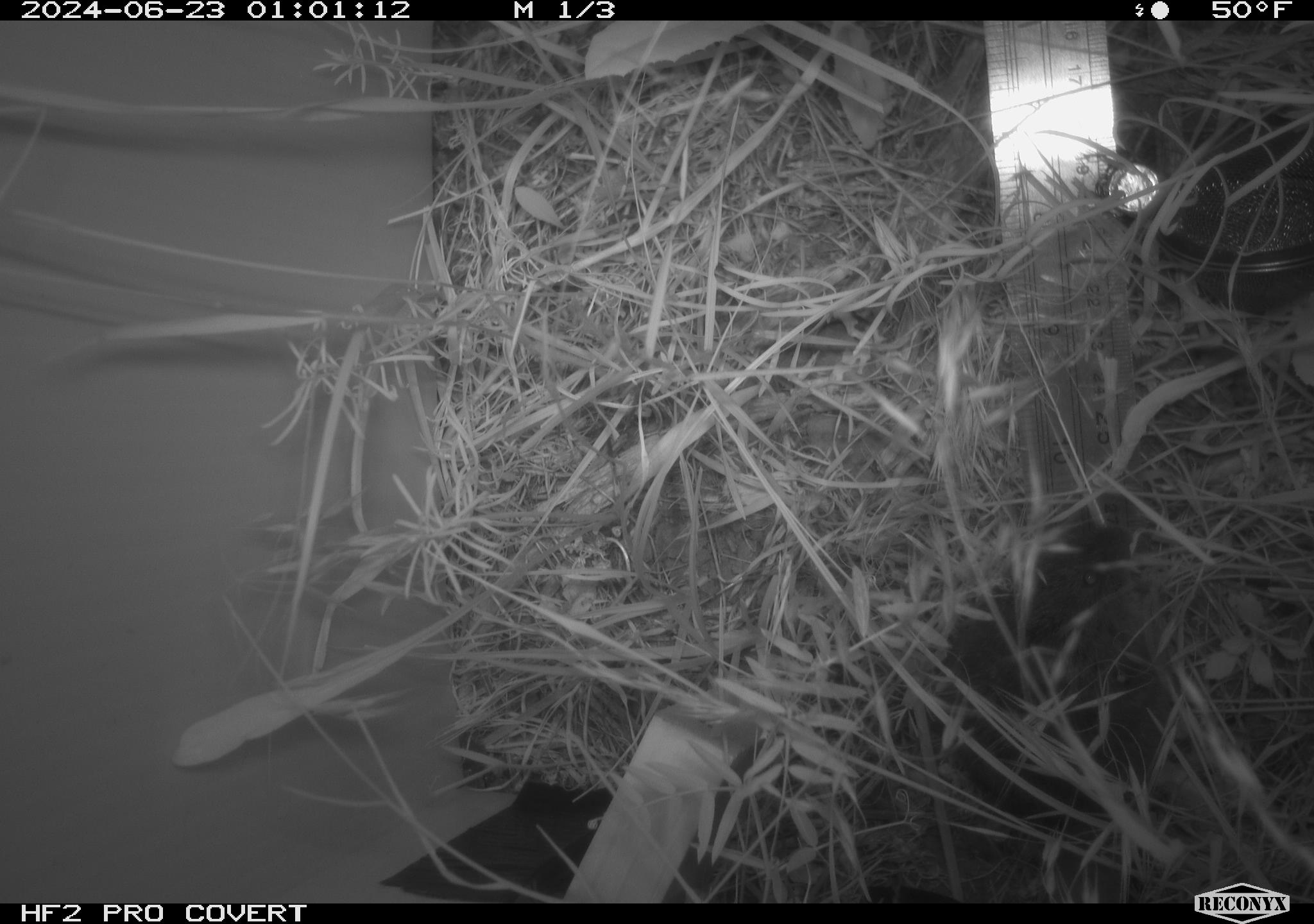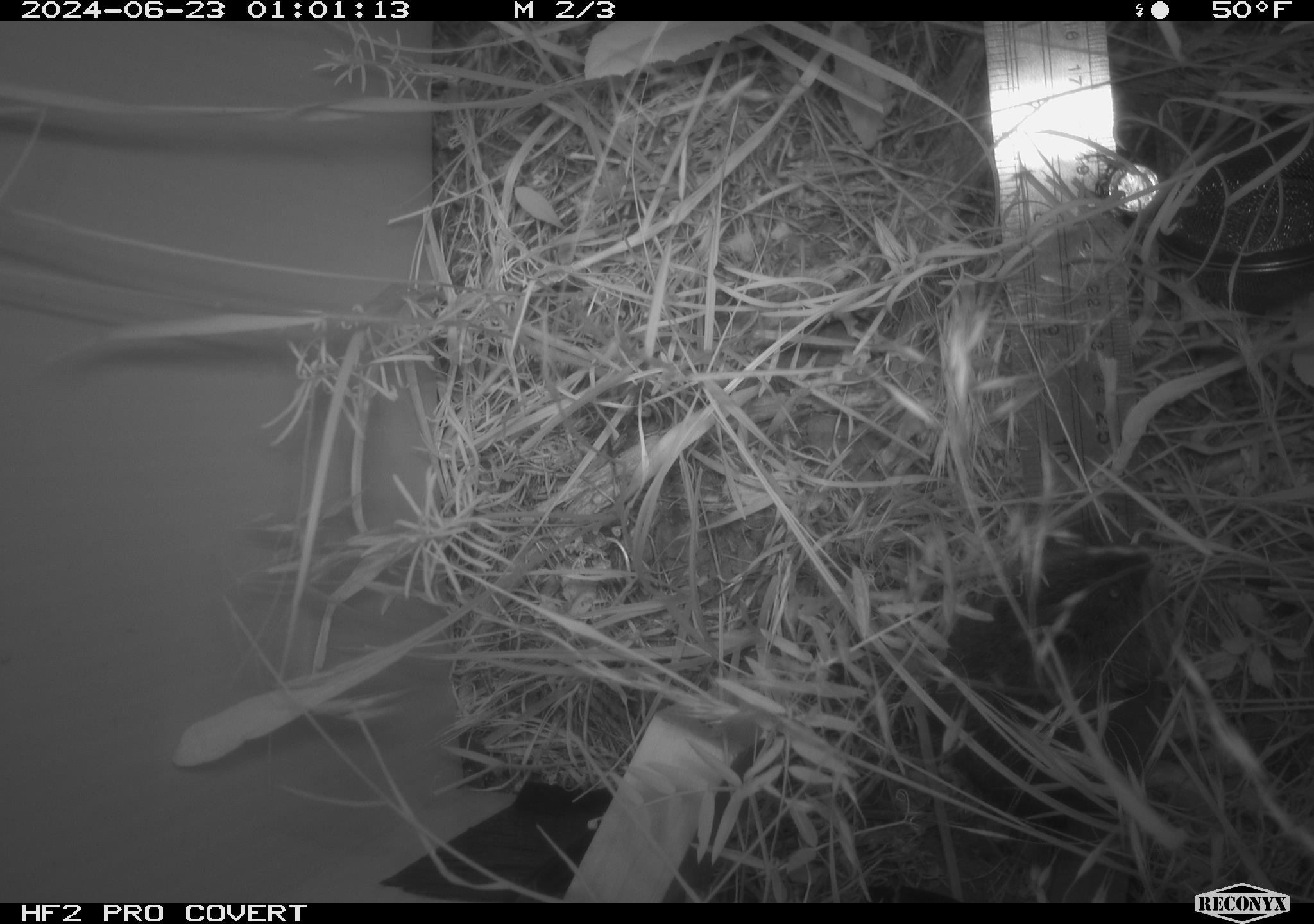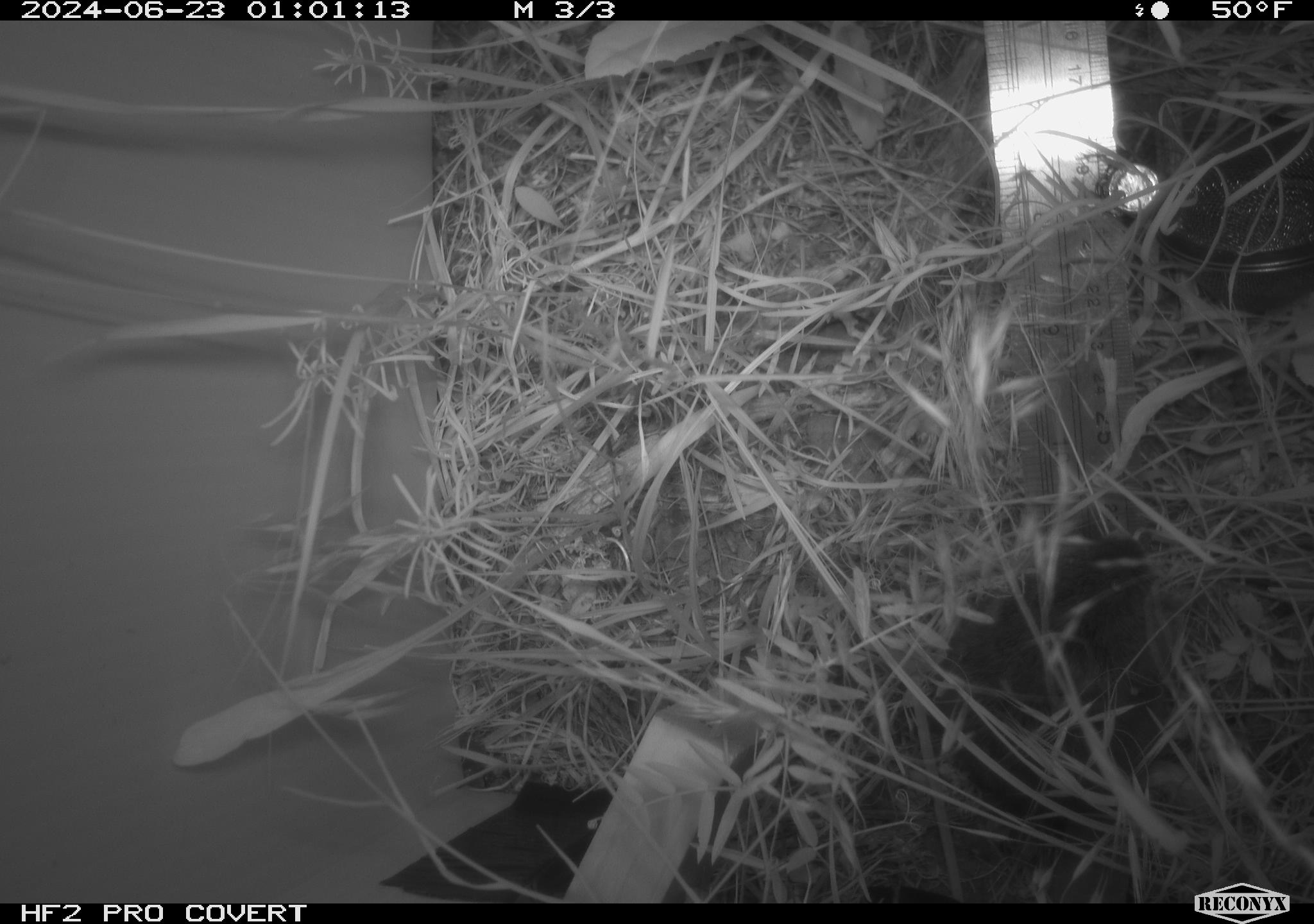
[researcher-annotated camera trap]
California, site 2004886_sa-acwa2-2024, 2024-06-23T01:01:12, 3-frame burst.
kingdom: Animalia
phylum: Chordata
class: Mammalia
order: Rodentia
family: Cricetidae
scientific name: Cricetidae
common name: hamsters, voles, lemmings, and allies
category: cricetidae family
Cricetidae family (hamsters, voles, lemmings, and allies) (Cricetidae).